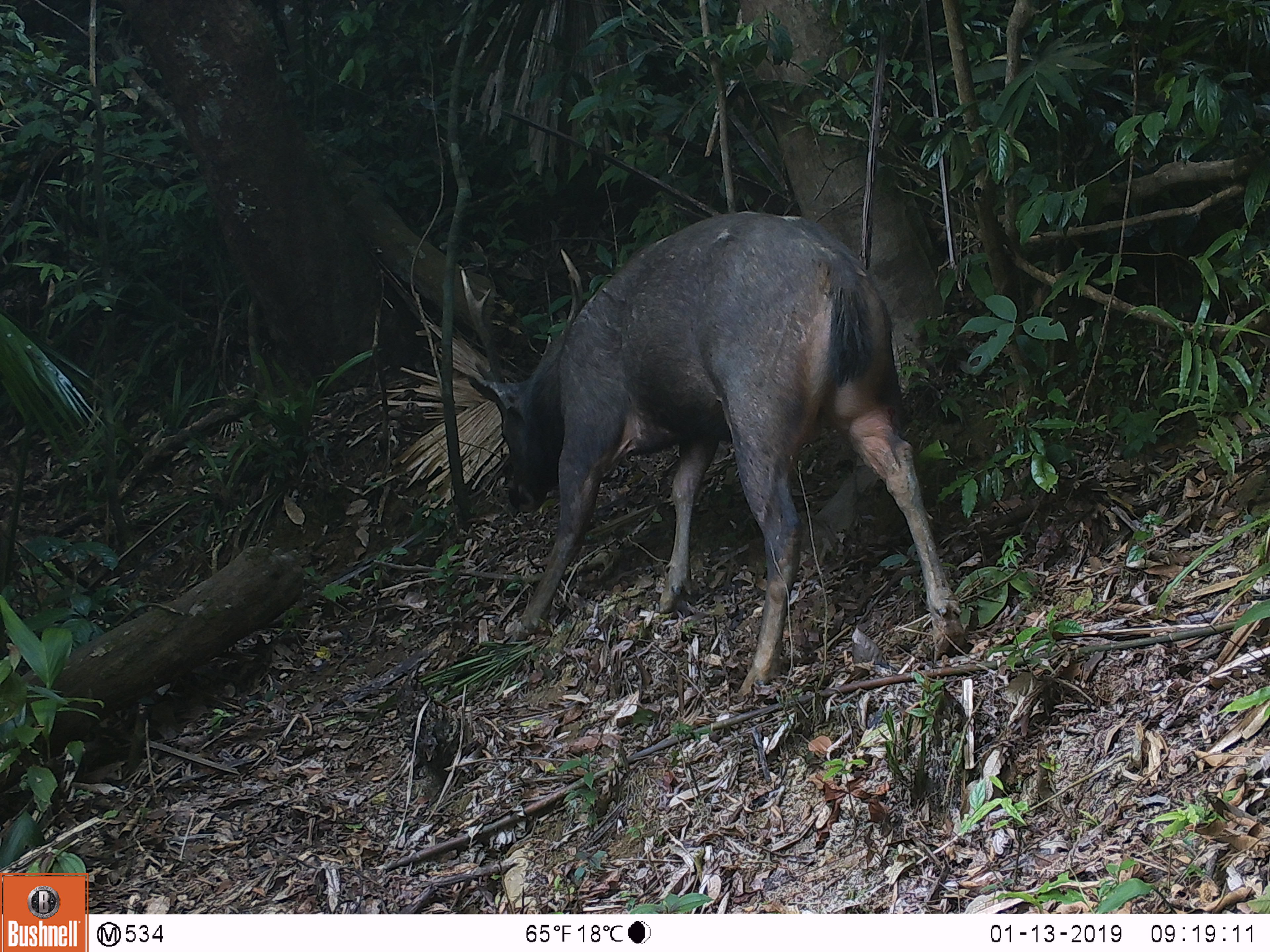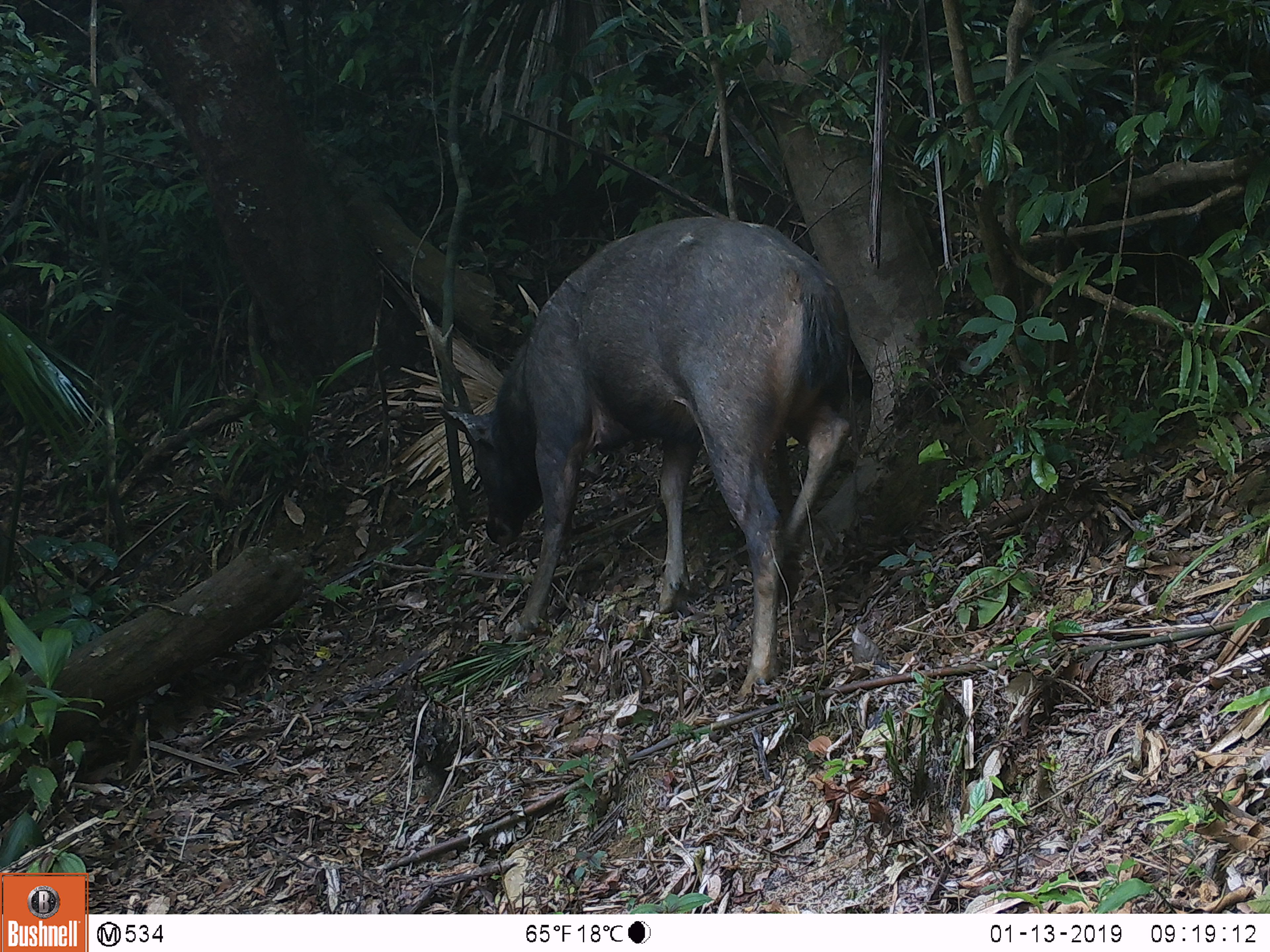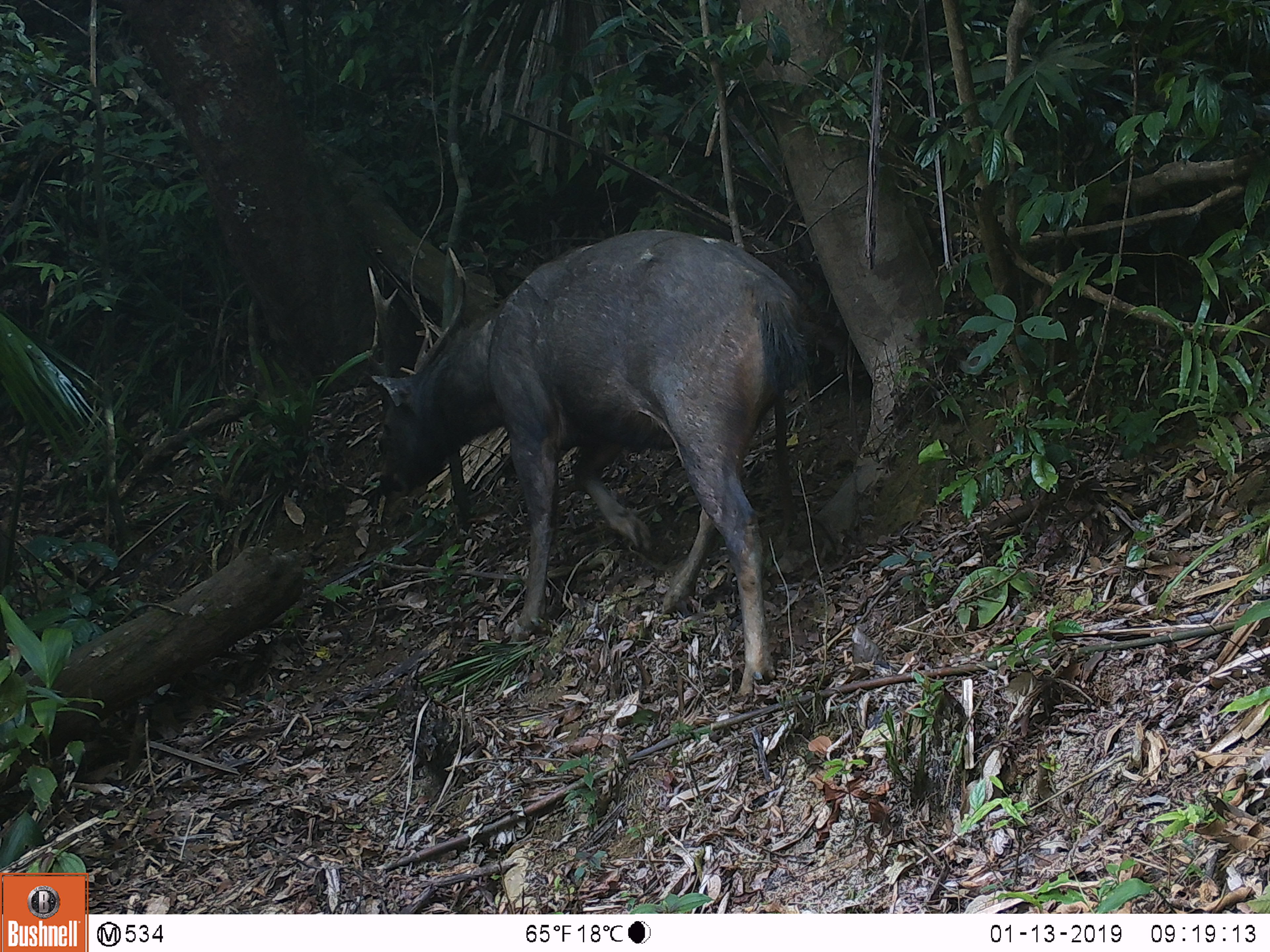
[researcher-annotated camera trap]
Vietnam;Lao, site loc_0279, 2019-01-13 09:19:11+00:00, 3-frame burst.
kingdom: Animalia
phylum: Chordata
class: Mammalia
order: Artiodactyla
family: Cervidae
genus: Rusa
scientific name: Rusa unicolor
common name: sambar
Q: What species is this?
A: Sambar (Rusa unicolor).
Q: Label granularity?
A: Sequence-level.